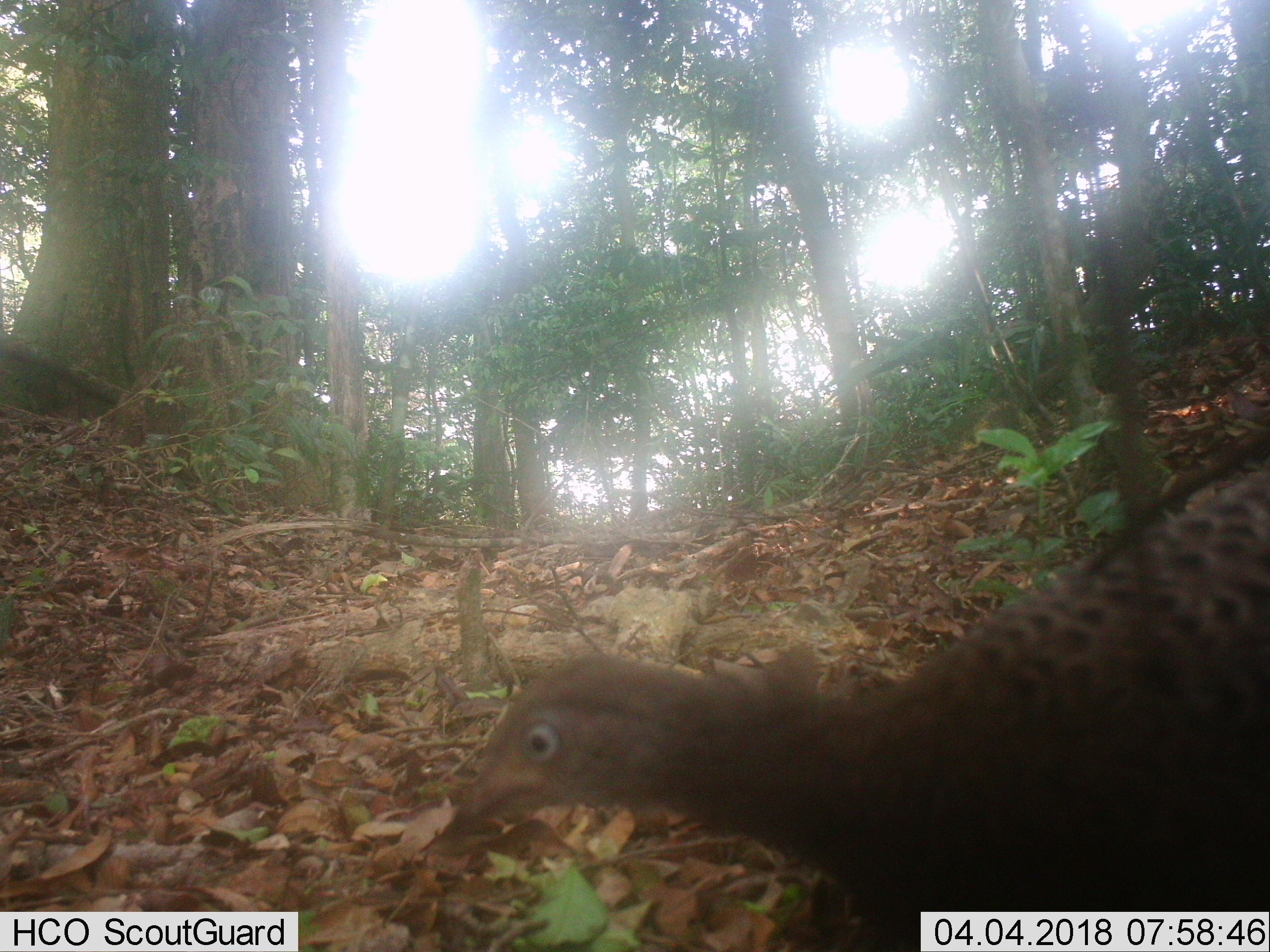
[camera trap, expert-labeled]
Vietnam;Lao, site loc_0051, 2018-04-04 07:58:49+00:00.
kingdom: Animalia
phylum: Chordata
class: Aves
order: Galliformes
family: Phasianidae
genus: Polyplectron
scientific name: Polyplectron bicalcaratum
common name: gray peacock-pheasant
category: grey peacock pheasant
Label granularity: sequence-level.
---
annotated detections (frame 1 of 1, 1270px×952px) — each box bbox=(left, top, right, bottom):
grey peacock pheasant: bbox=(450, 453, 1270, 952)